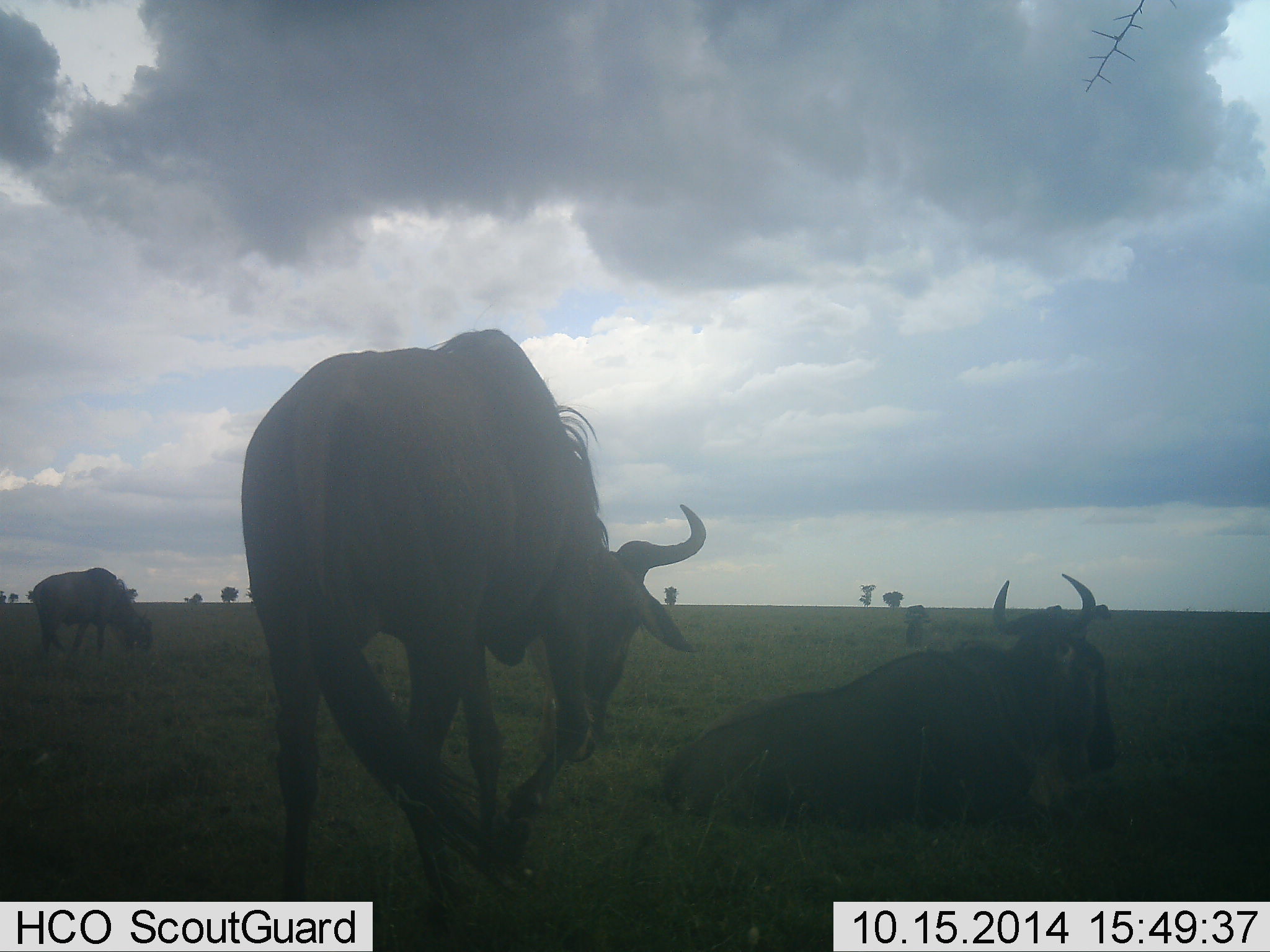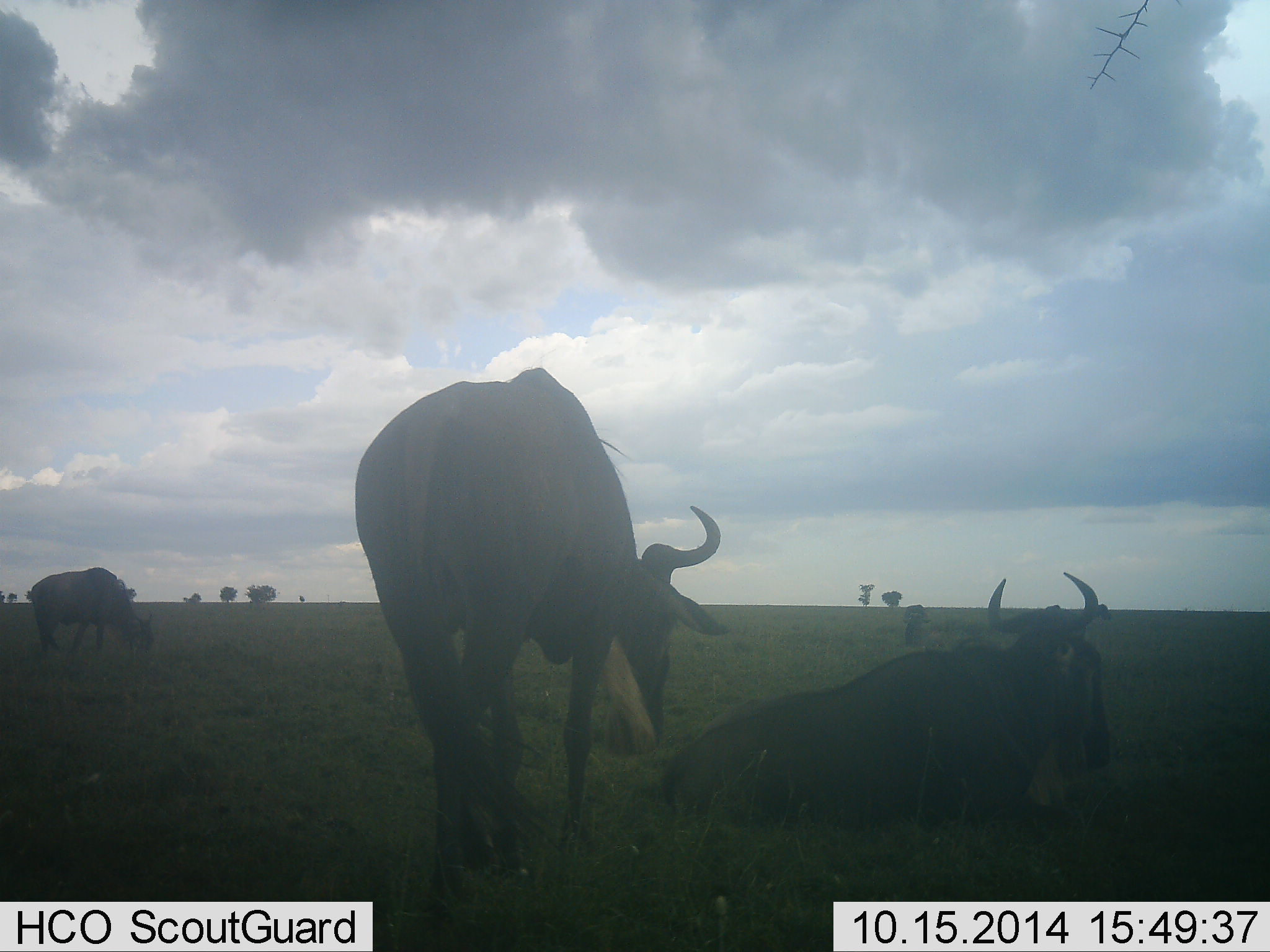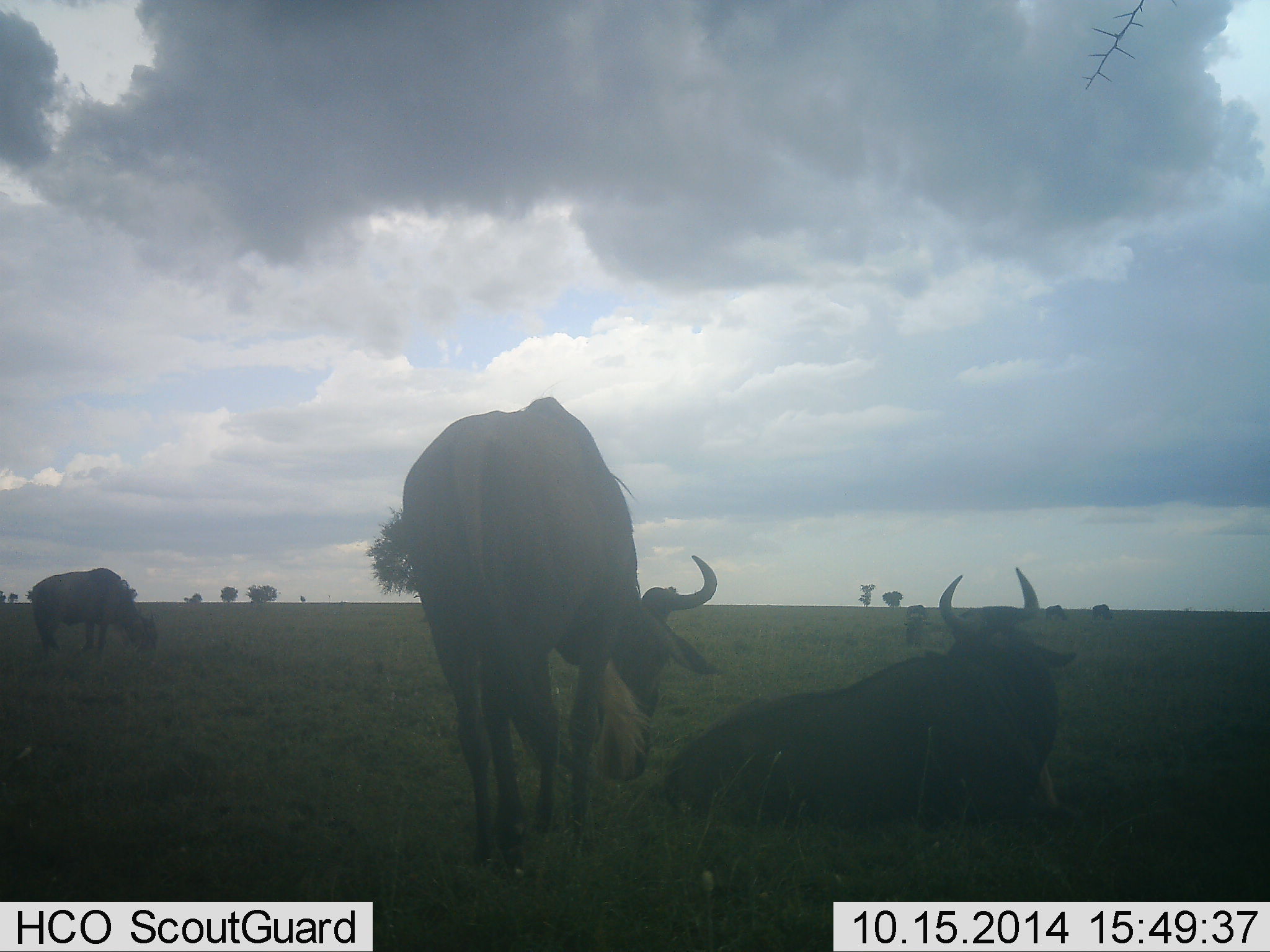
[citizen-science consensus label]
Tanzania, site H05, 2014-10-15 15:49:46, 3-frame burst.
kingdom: Animalia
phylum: Chordata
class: Mammalia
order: Artiodactyla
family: Bovidae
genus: Connochaetes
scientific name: Connochaetes taurinus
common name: blue wildebeest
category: wildebeest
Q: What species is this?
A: Wildebeest (blue wildebeest) (Connochaetes taurinus).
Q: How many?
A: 4.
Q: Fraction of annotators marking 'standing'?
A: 20%.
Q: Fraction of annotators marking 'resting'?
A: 90%.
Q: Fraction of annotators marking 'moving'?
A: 40%.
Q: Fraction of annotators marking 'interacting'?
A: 0%.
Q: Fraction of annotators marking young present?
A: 0%.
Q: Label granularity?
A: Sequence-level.